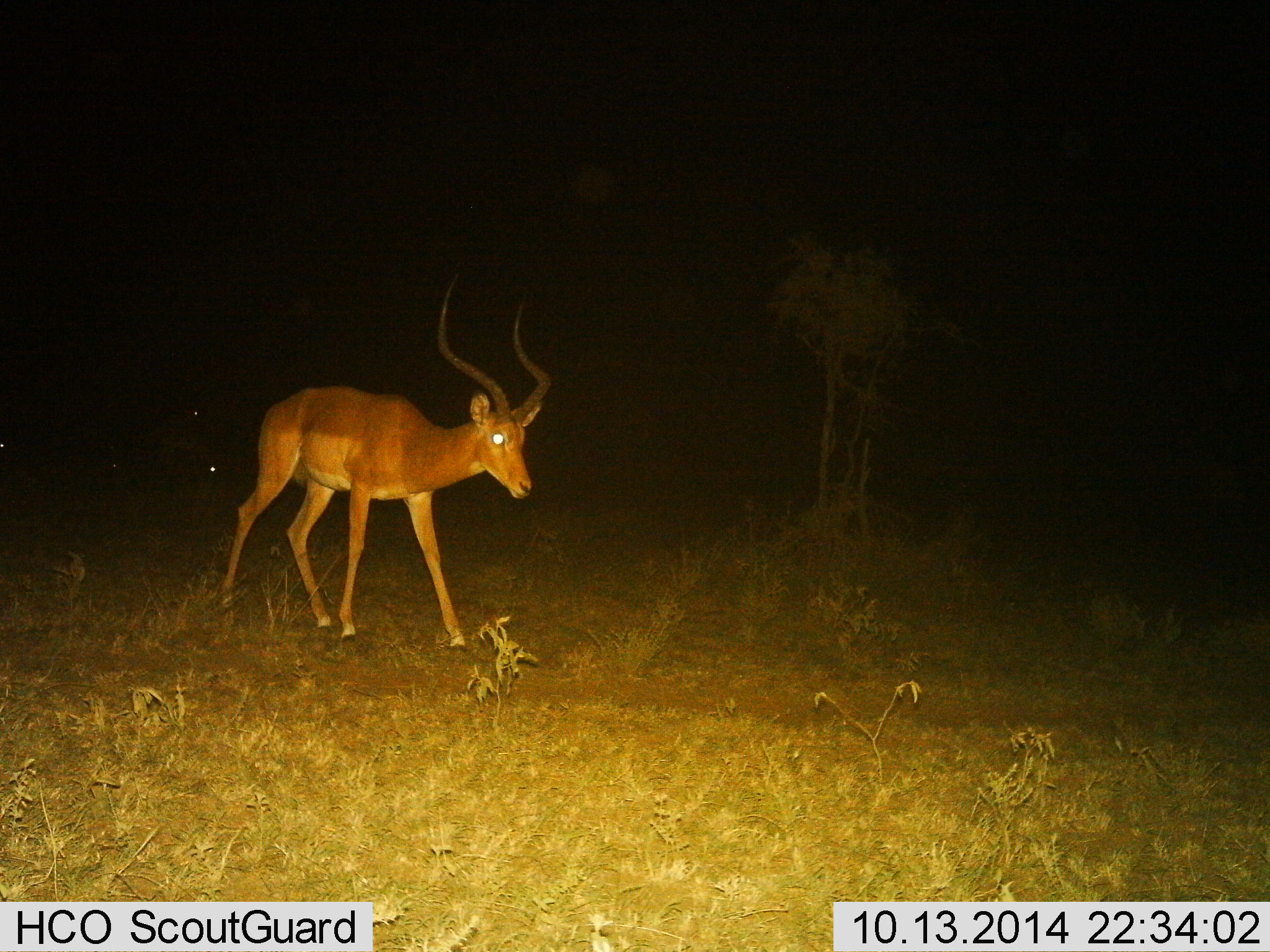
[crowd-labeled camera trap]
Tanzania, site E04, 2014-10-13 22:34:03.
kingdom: Animalia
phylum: Chordata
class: Mammalia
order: Artiodactyla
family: Bovidae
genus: Aepyceros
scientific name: Aepyceros melampus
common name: impala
Impala (Aepyceros melampus), count 1. Behavior (volunteer vote fractions): standing 10%, resting 0%, moving 90%, interacting 0%. Young present (vote fraction): 0%. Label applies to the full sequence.